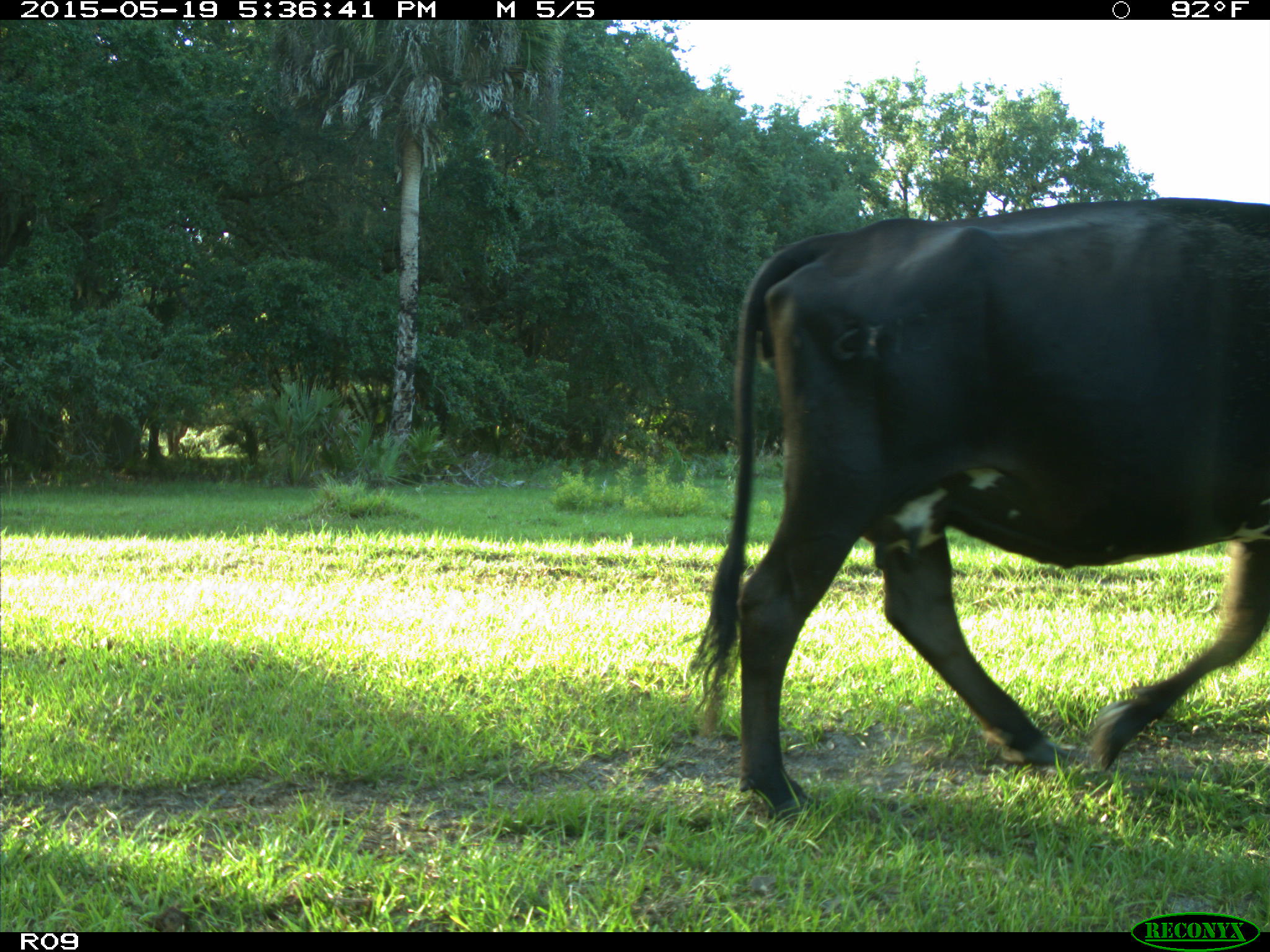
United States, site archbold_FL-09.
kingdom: Animalia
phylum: Chordata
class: Mammalia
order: Artiodactyla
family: Bovidae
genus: Bos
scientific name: Bos taurus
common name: domestic cow